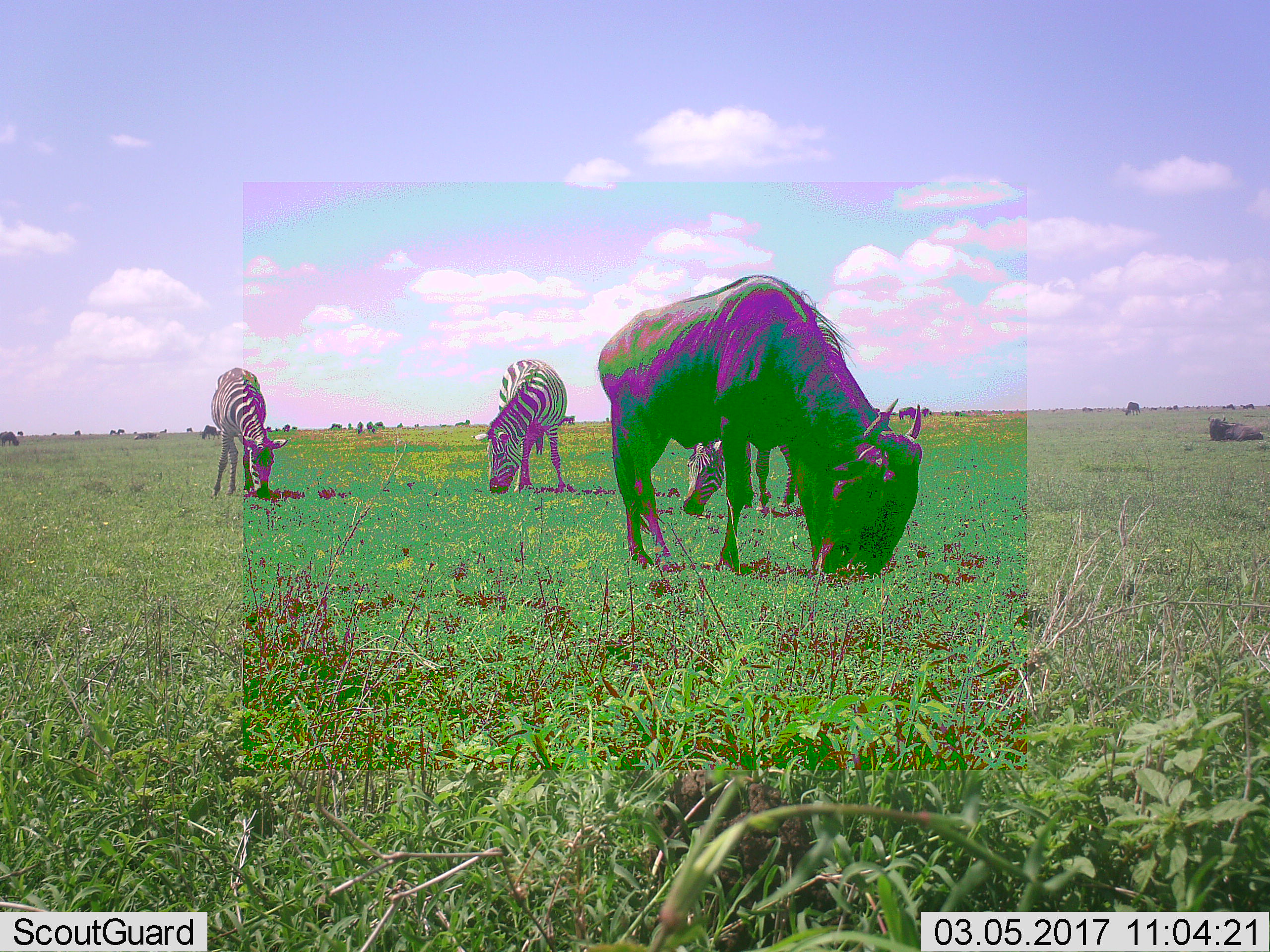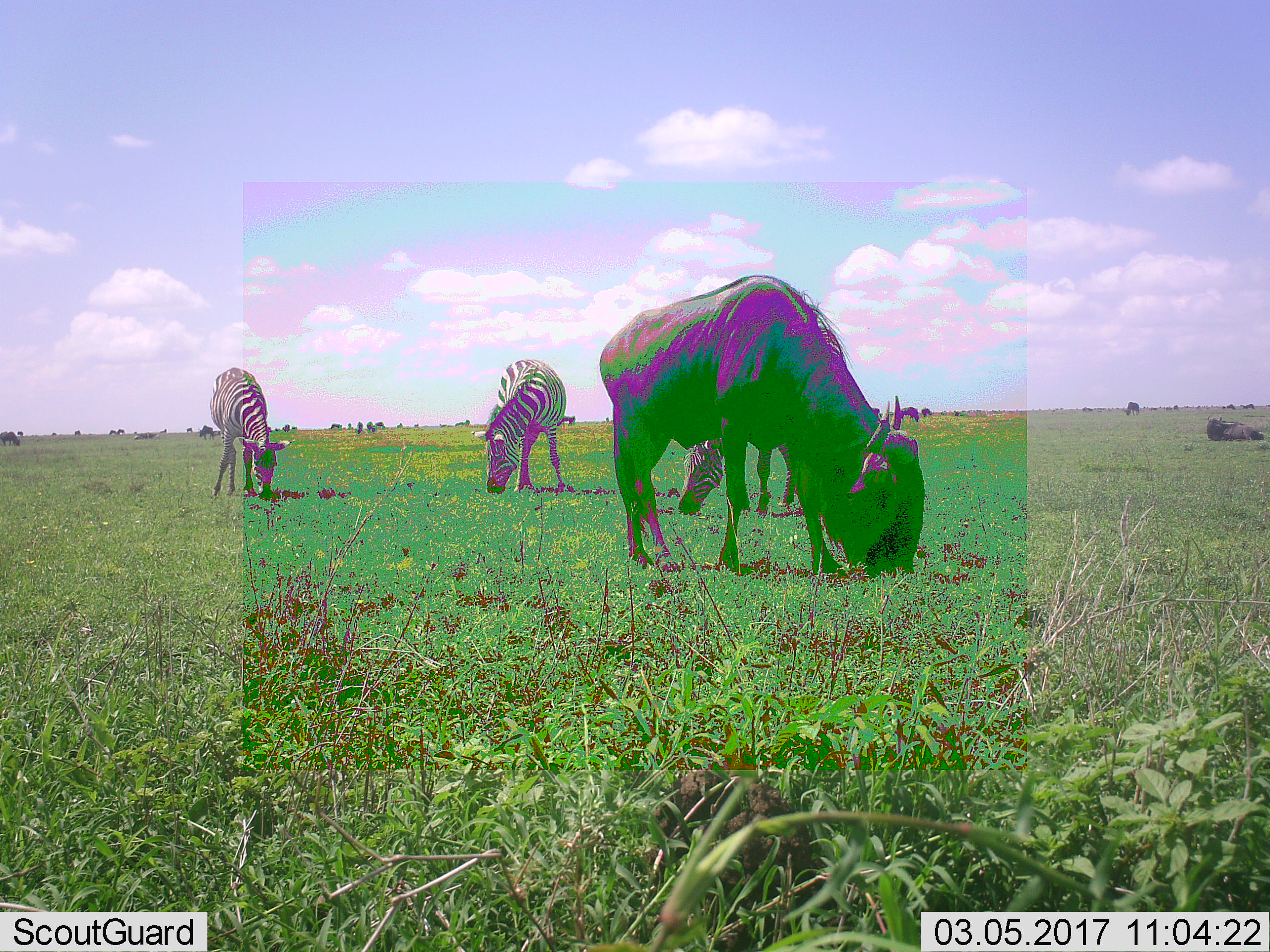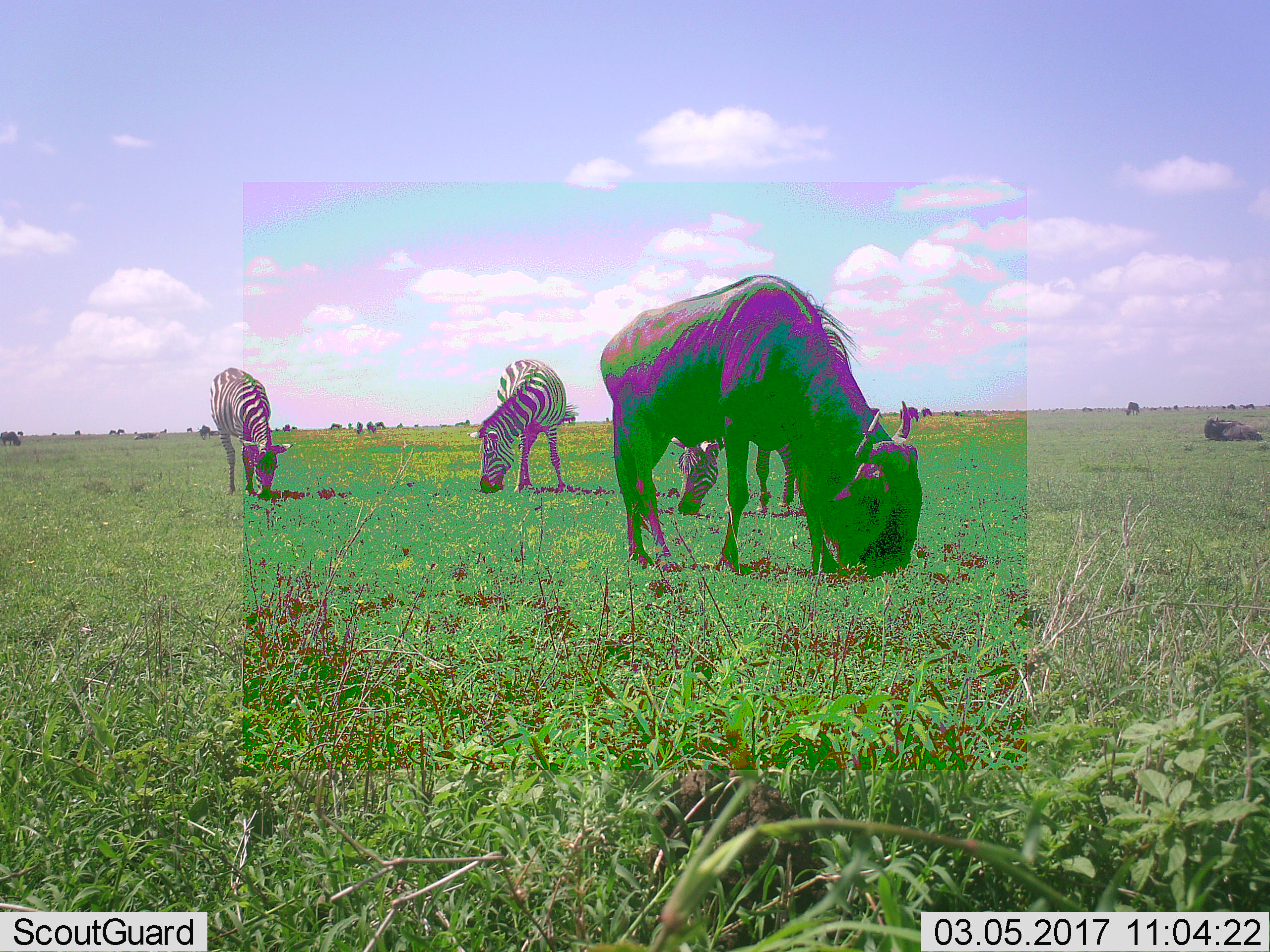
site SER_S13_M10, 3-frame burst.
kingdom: Animalia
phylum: Chordata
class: Mammalia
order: Artiodactyla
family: Bovidae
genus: Connochaetes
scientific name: Connochaetes taurinus taurinus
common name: blue wildebeest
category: wildebeestblue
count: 3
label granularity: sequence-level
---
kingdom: Animalia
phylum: Chordata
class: Mammalia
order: Perissodactyla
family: Equidae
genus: Equus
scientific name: Equus quagga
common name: plains zebra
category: zebraplains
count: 3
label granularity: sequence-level